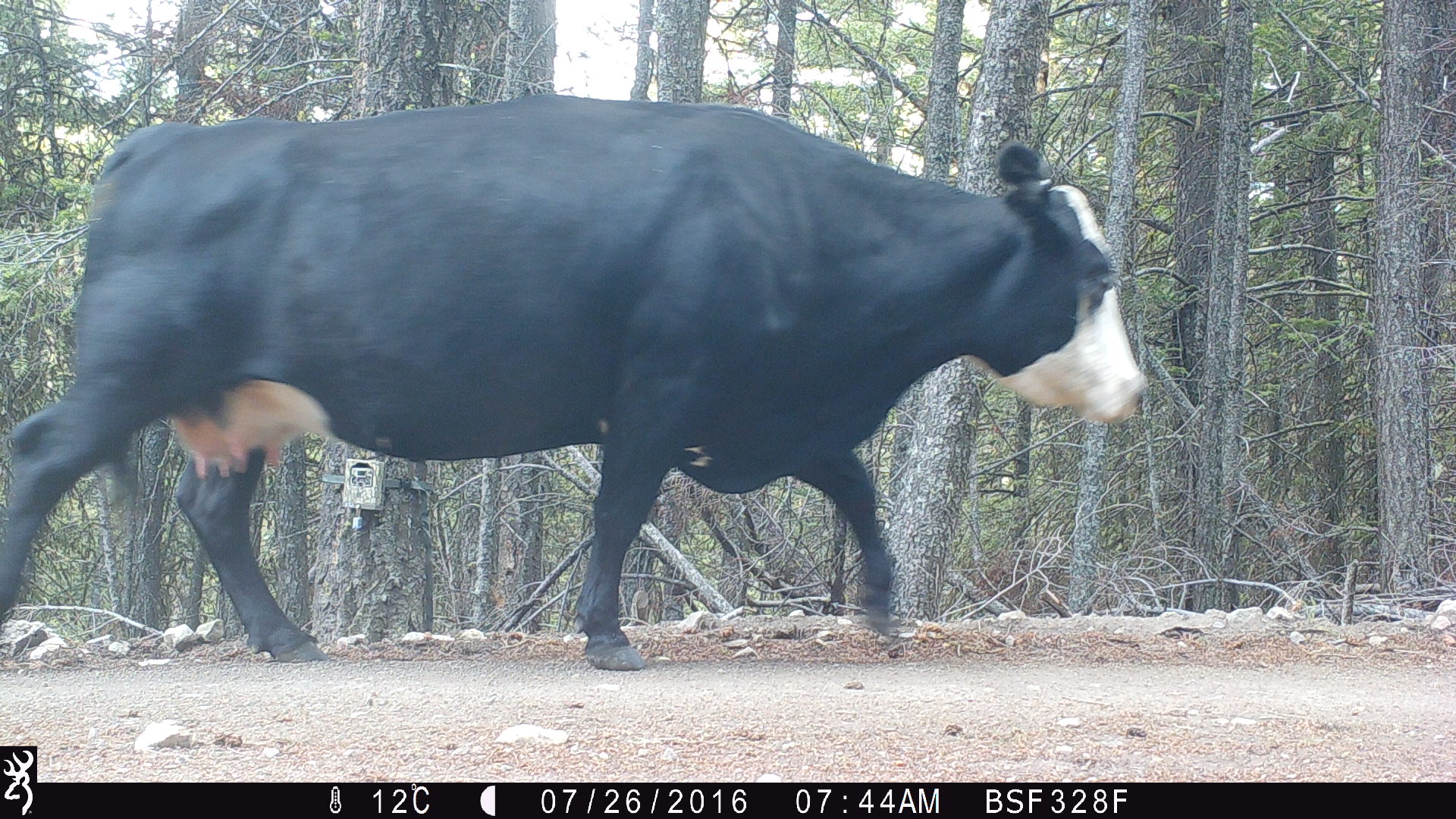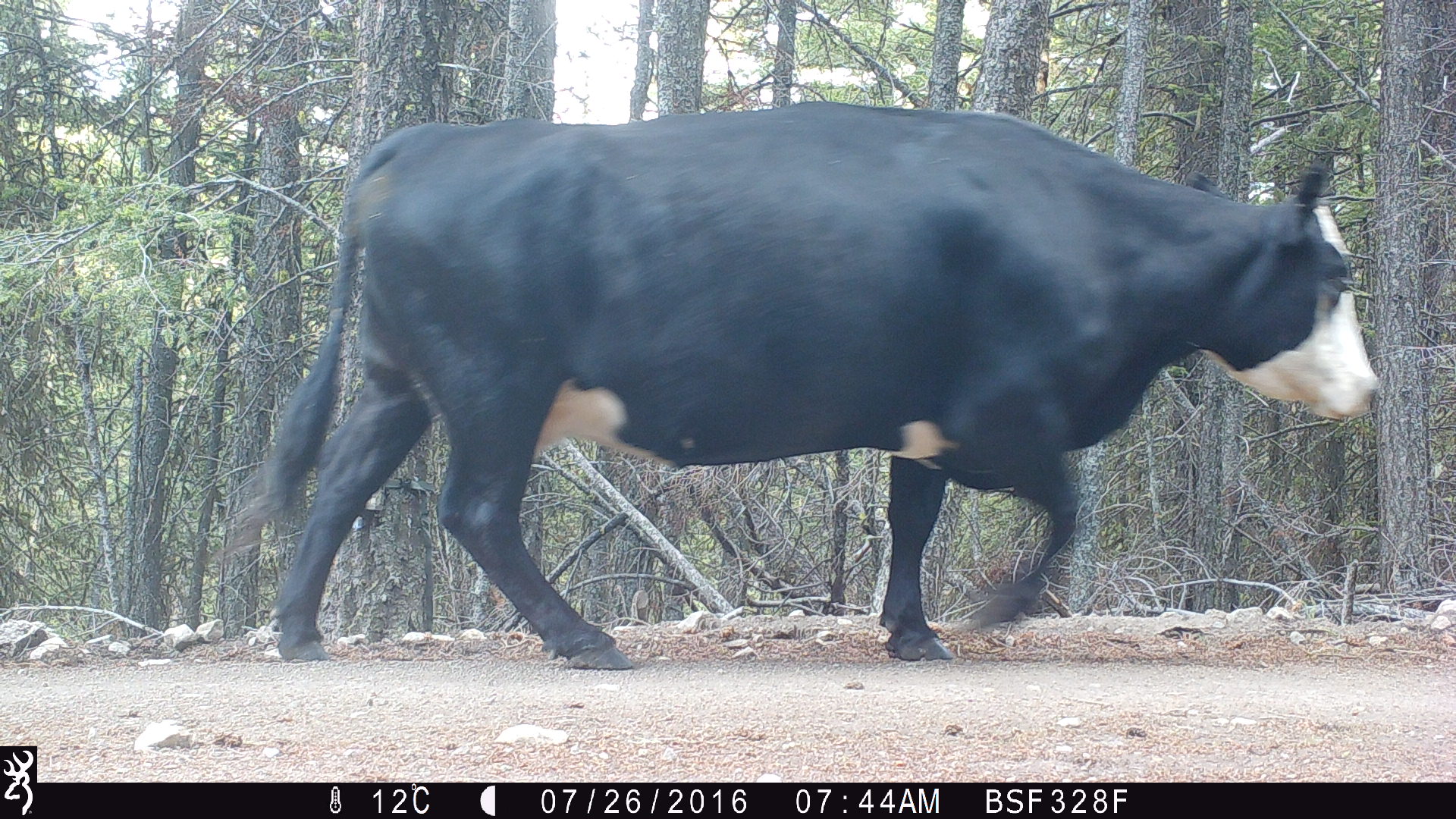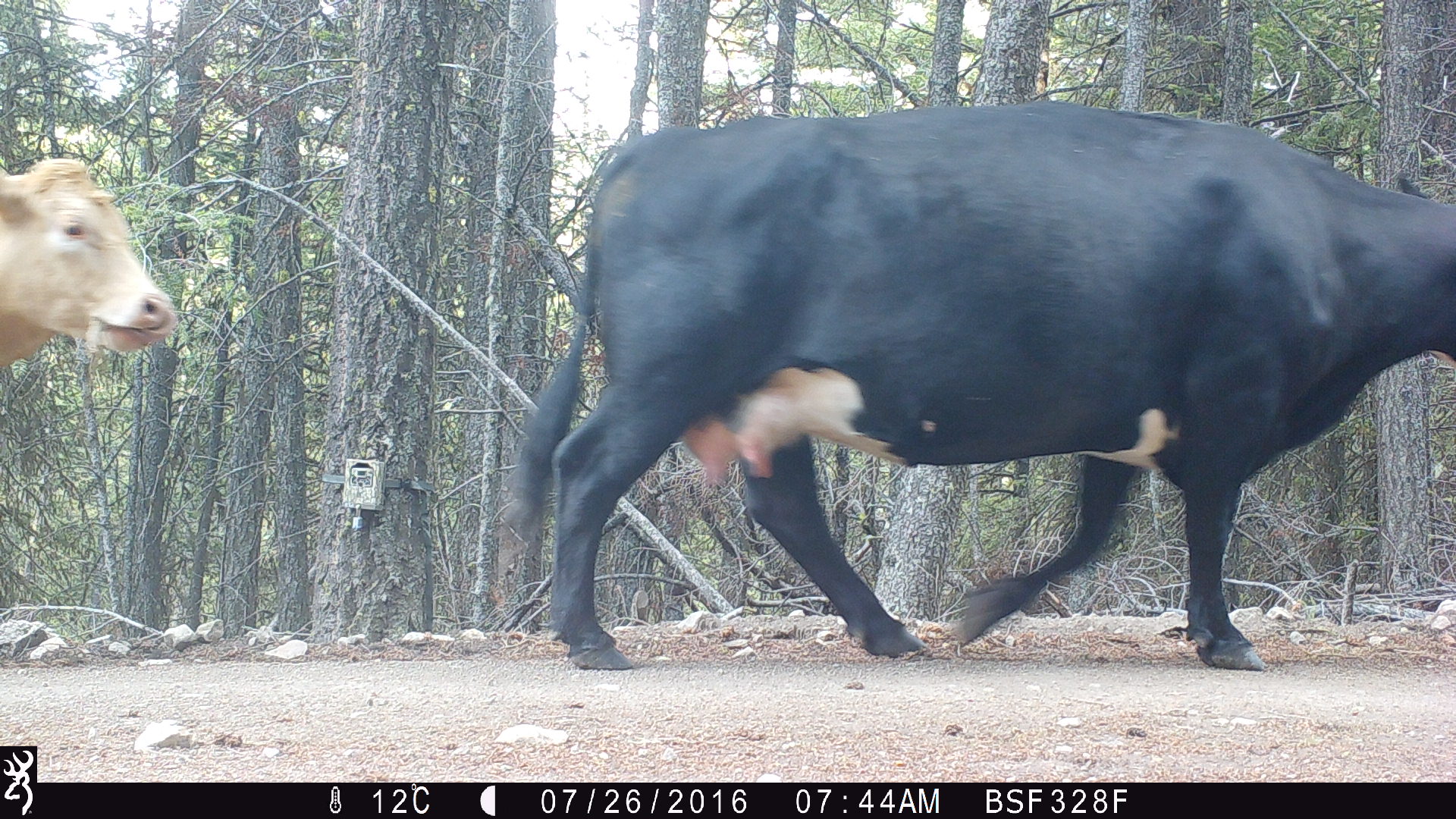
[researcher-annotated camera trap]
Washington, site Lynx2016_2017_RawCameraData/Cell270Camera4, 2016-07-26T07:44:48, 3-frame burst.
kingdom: Animalia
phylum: Chordata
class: Mammalia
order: Artiodactyla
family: Bovidae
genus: Bos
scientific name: Bos taurus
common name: domestic cattle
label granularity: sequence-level